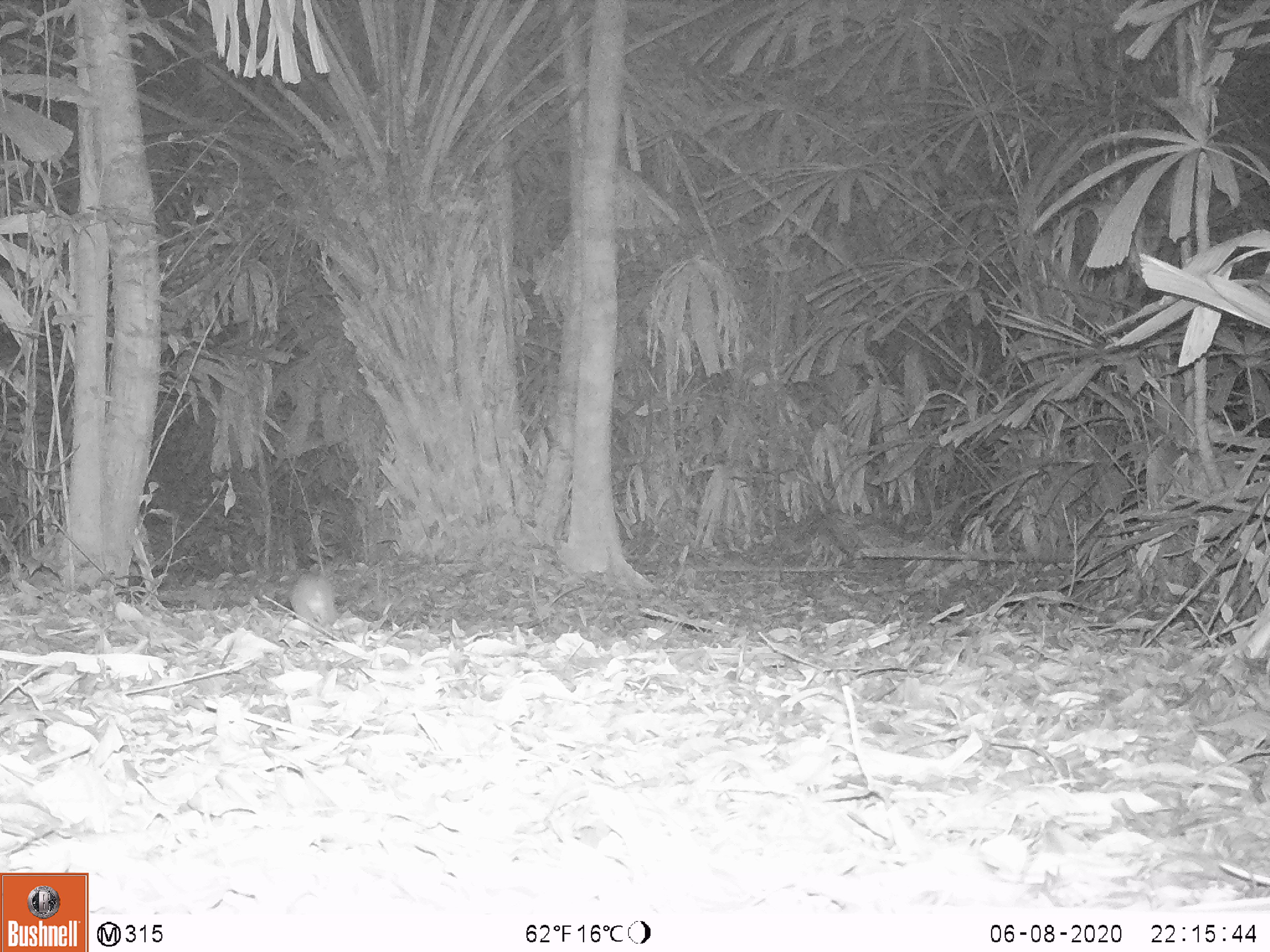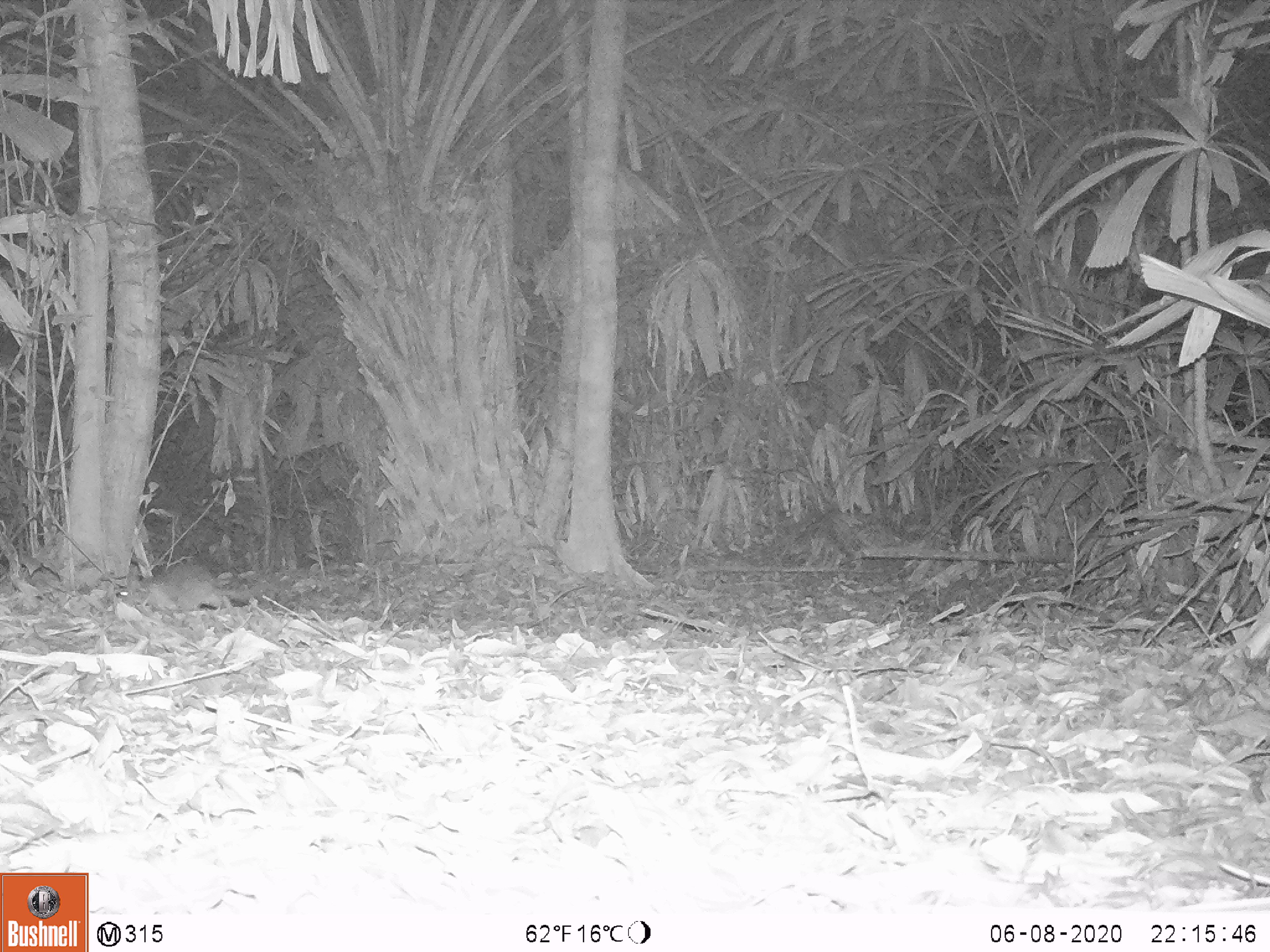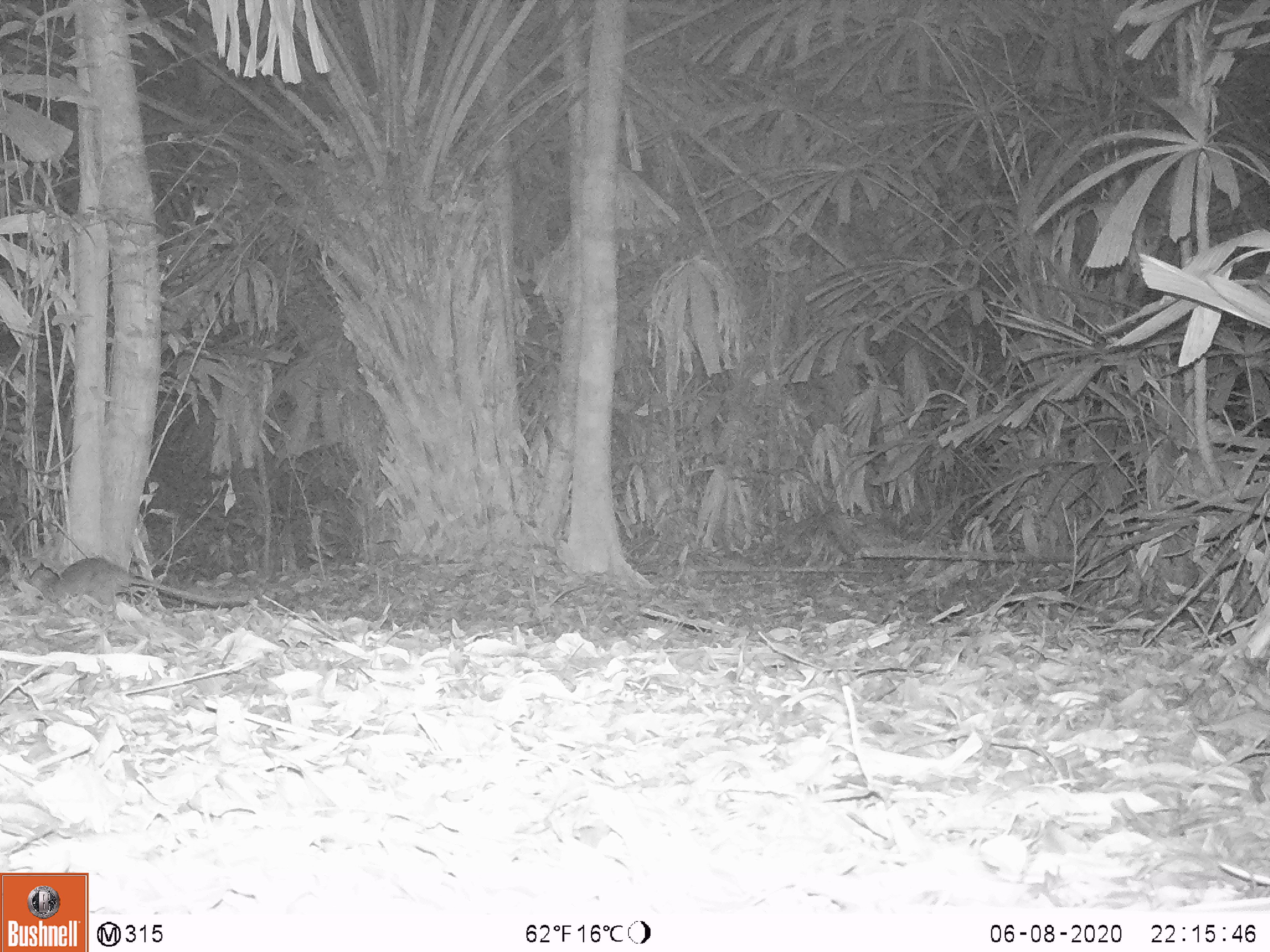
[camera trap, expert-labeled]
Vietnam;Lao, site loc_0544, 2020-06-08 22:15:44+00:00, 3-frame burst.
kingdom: Animalia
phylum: Chordata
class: Mammalia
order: Rodentia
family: Muridae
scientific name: Muridae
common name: old-world mice and rats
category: unidentified murid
Unidentified murid (old-world mice and rats) (Muridae). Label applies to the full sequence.